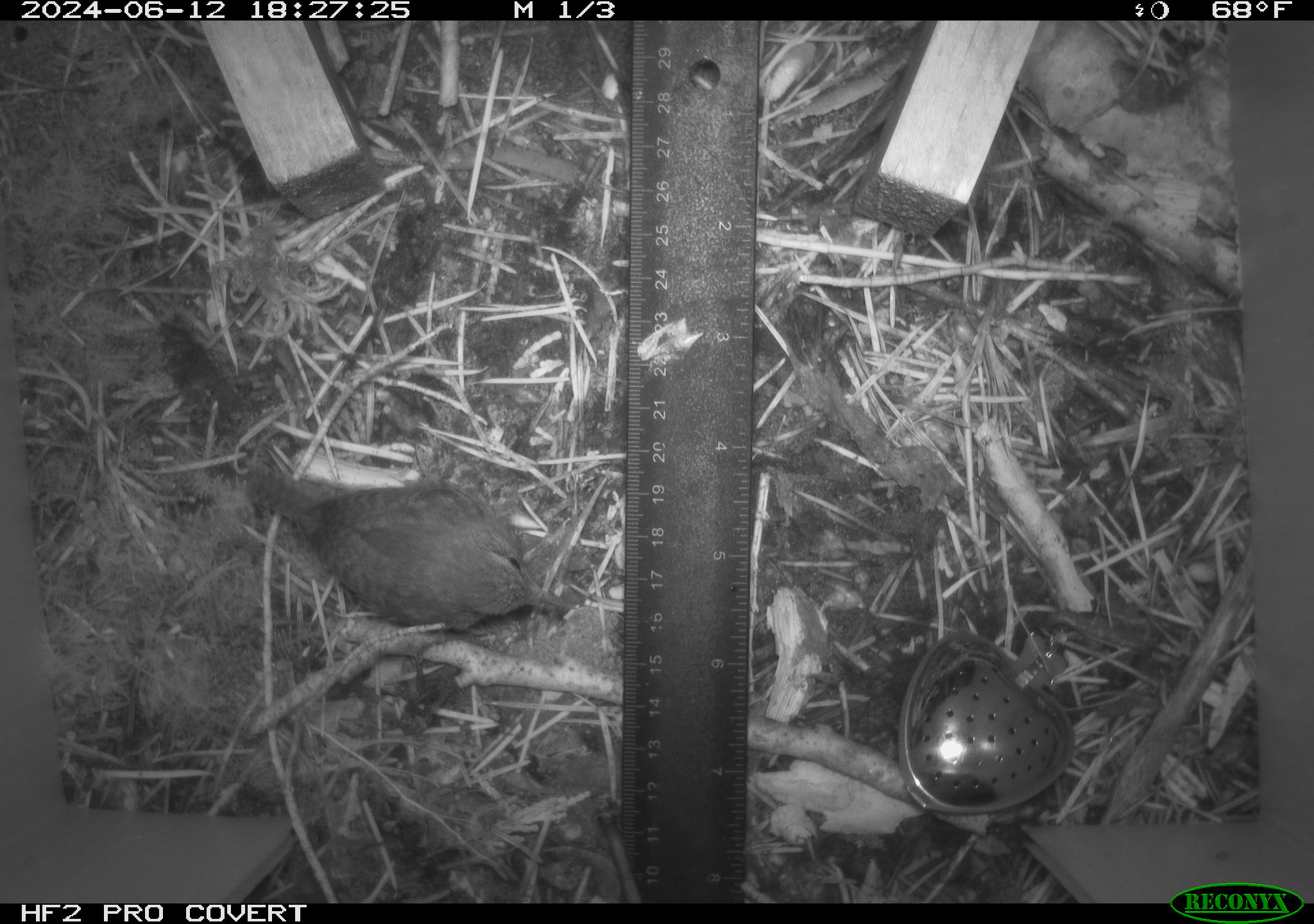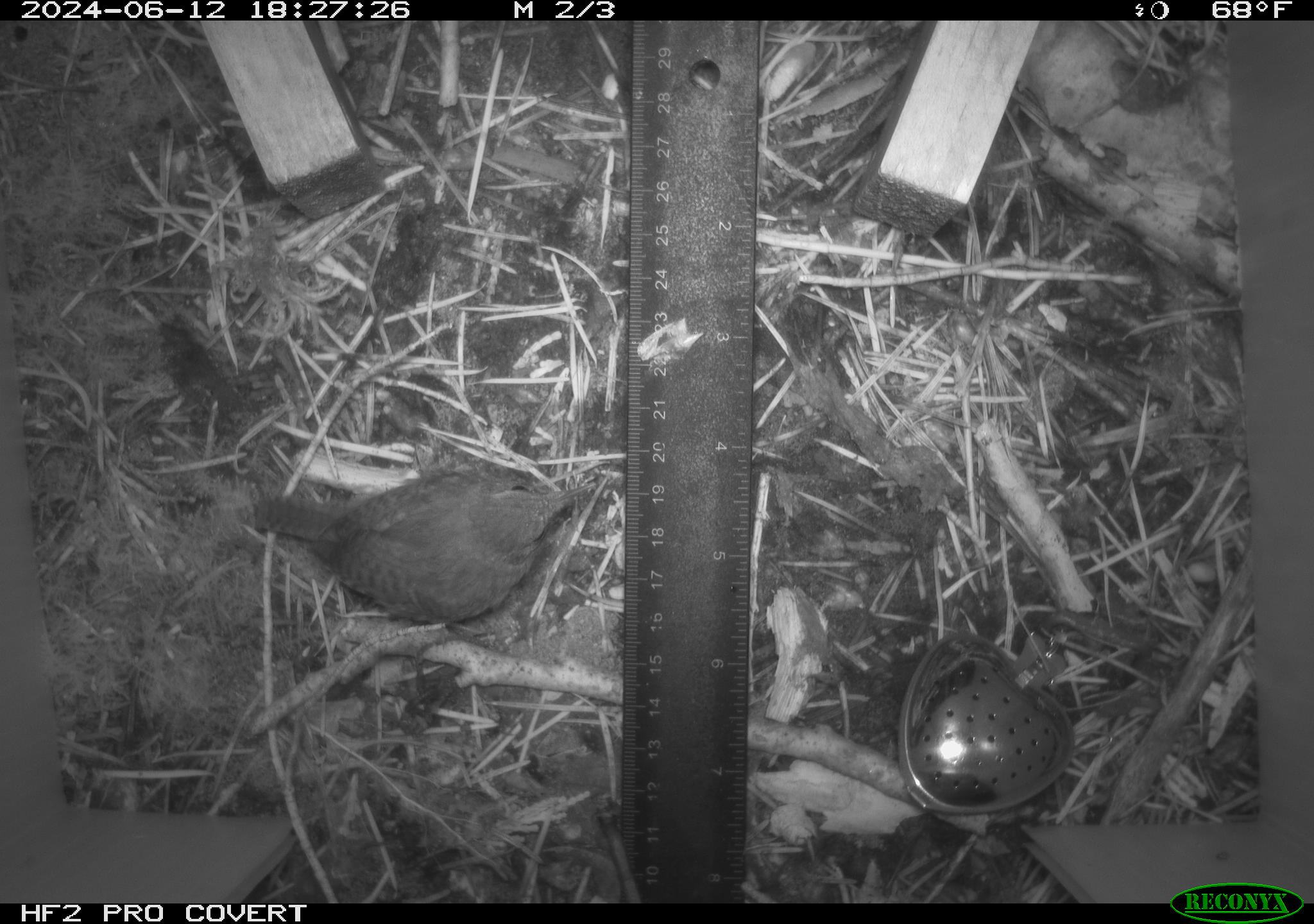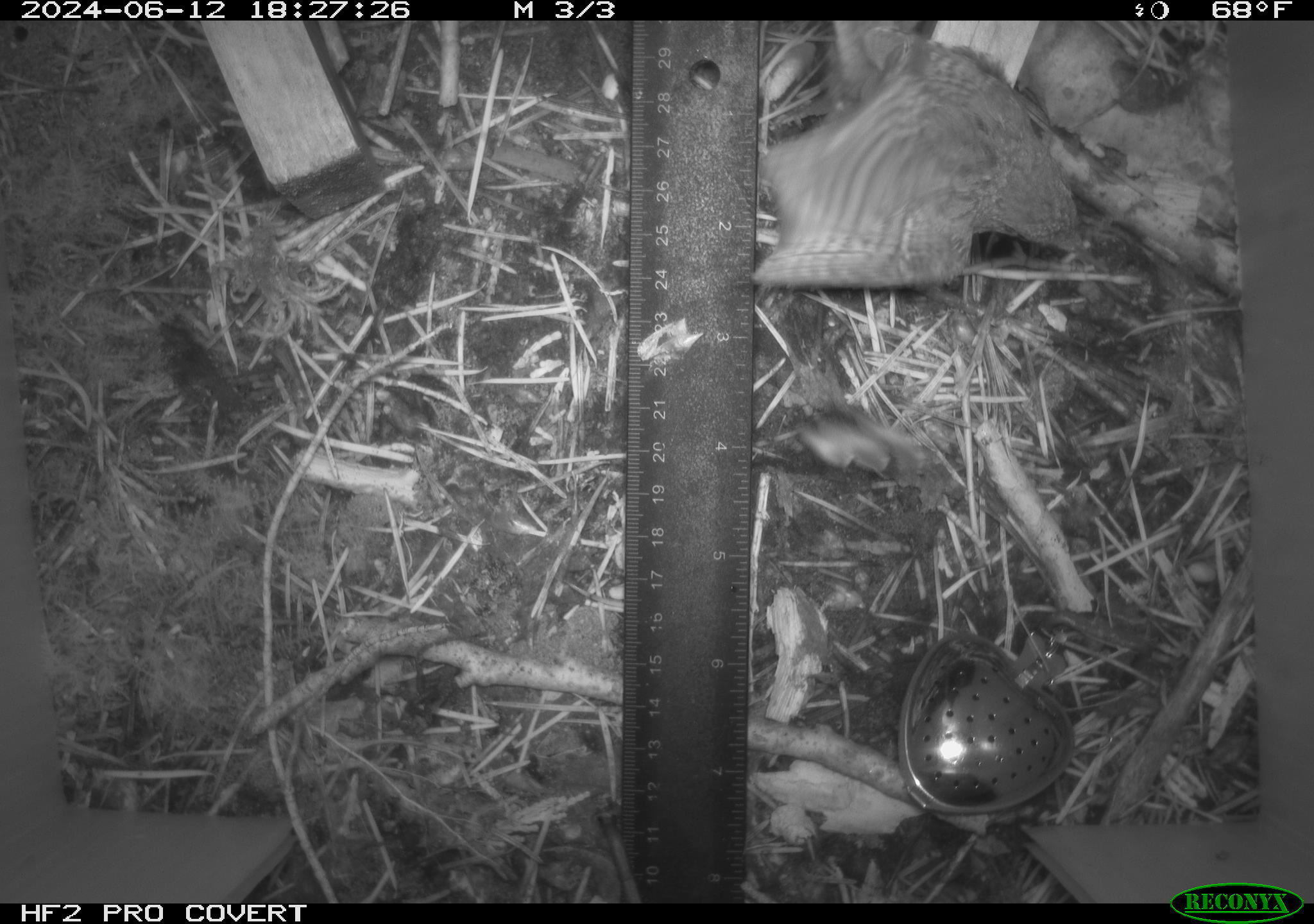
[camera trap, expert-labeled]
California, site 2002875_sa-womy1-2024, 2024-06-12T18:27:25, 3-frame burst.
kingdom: Animalia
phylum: Chordata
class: Aves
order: Passeriformes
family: Troglodytidae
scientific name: Troglodytidae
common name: wren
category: troglodytidae family